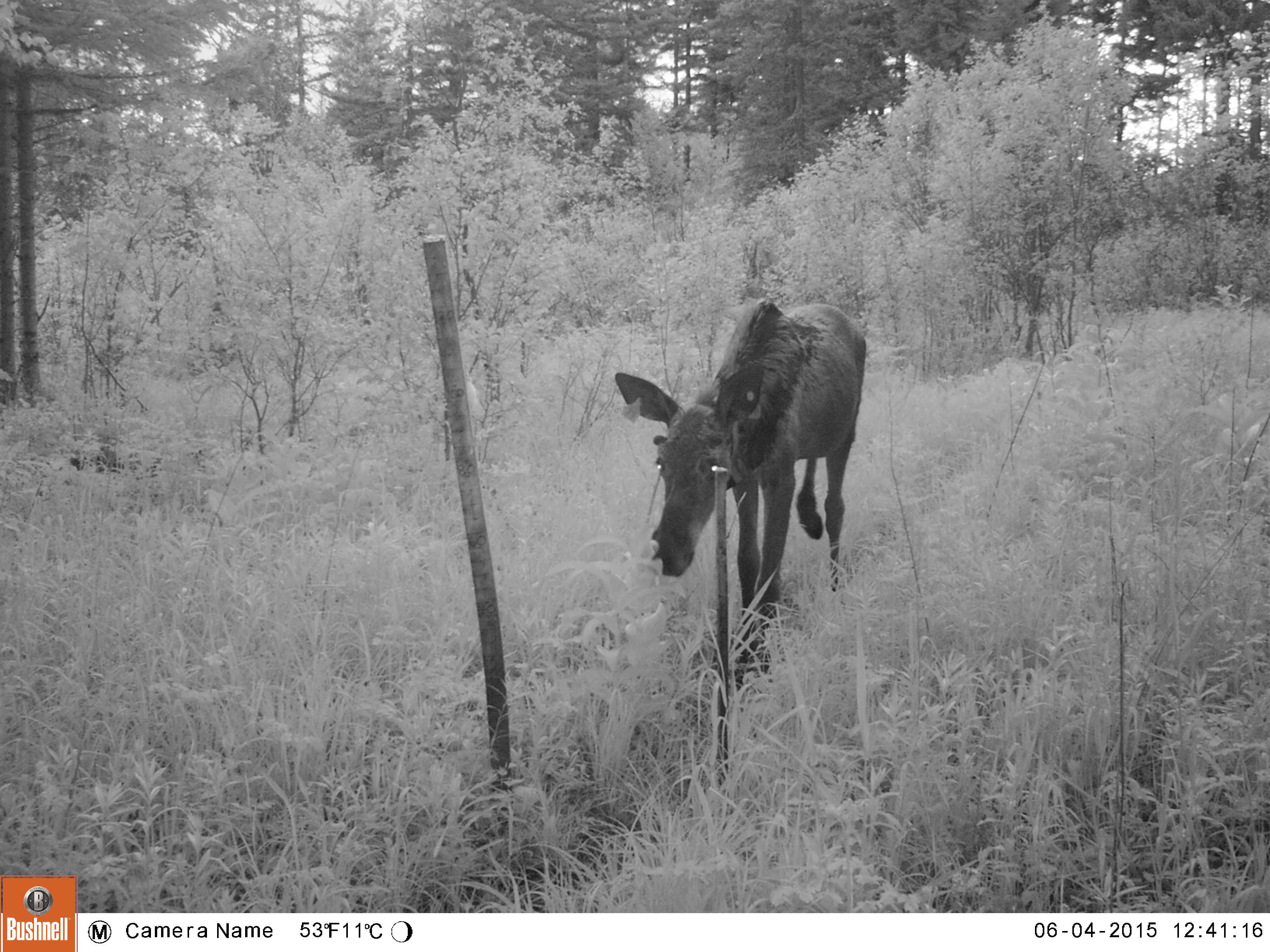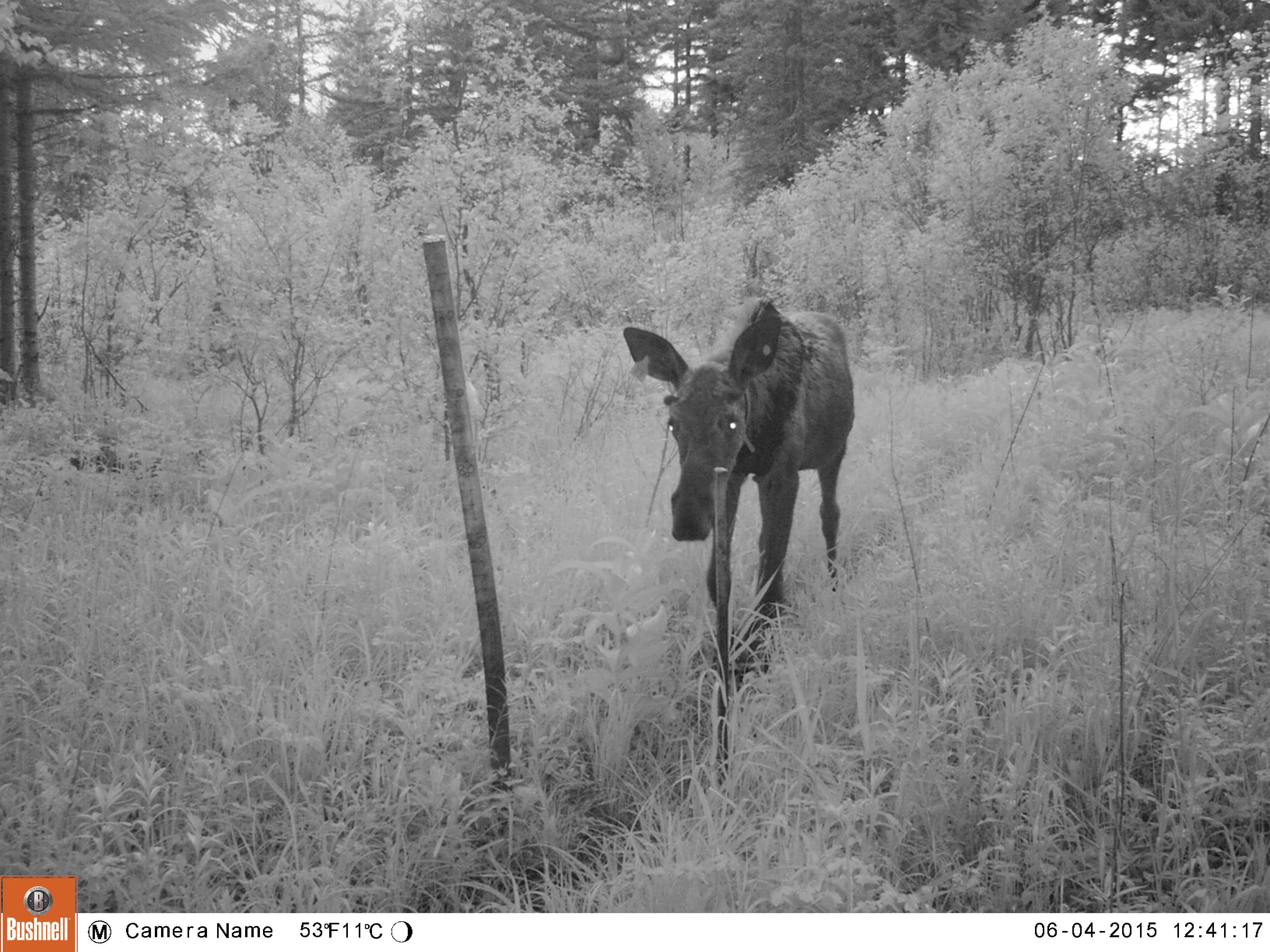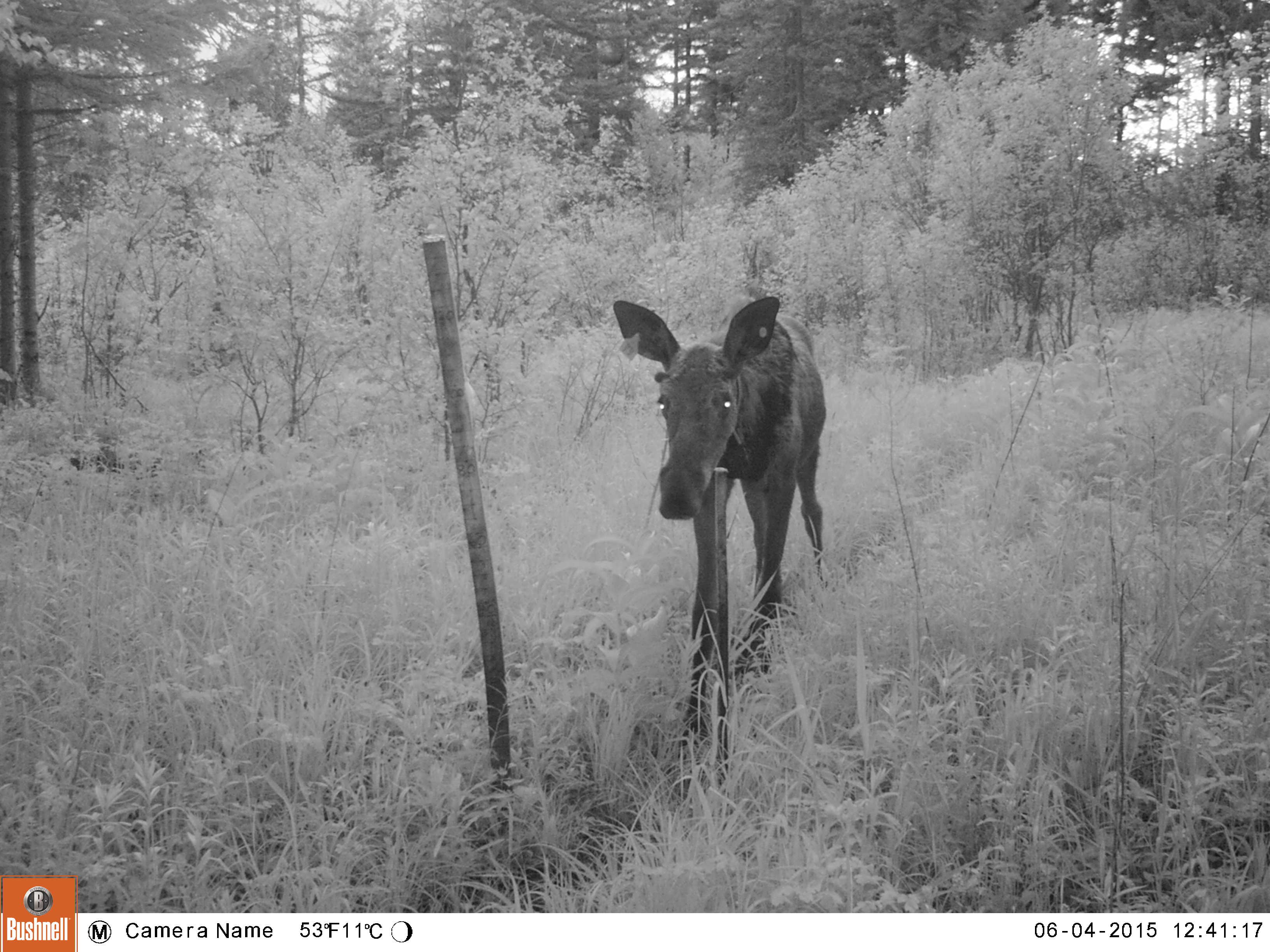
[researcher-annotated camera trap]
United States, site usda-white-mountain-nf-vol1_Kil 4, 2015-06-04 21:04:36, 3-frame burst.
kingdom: Animalia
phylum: Chordata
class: Mammalia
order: Artiodactyla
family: Cervidae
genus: Alces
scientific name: Alces alces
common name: moose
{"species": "moose (Alces alces)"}